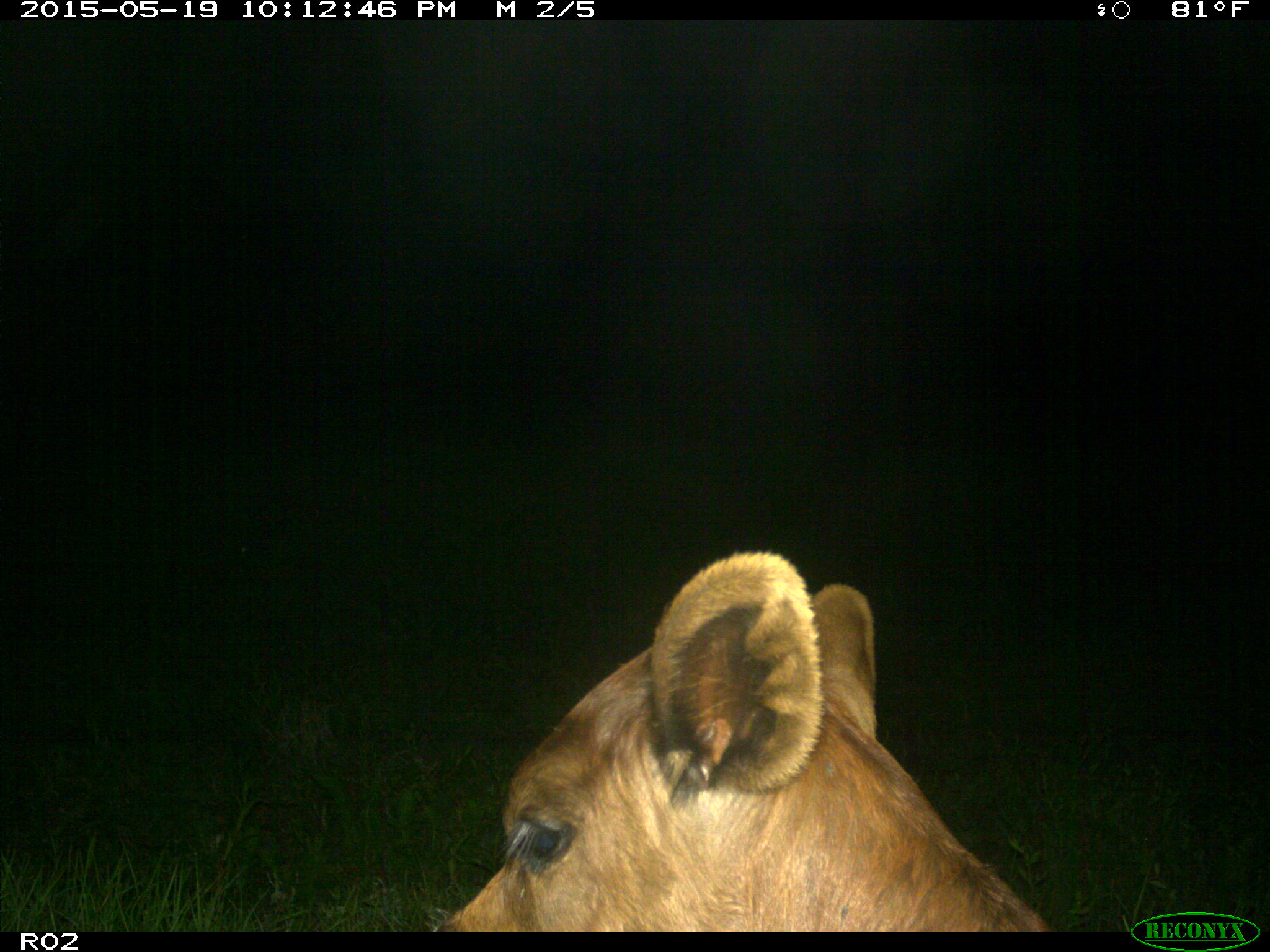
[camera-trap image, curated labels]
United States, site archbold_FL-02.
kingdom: Animalia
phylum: Chordata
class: Mammalia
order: Artiodactyla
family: Bovidae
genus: Bos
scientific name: Bos taurus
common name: domestic cow